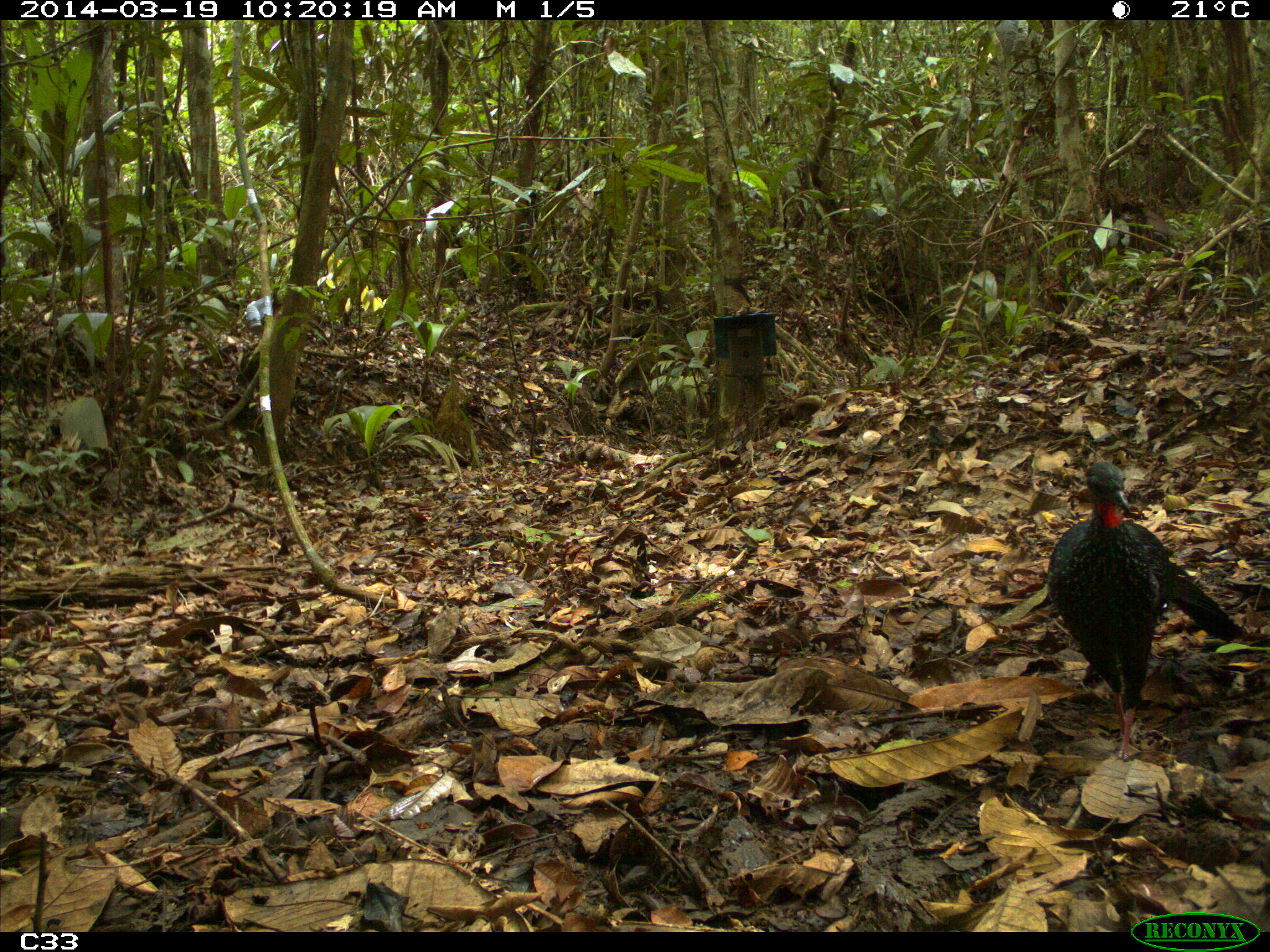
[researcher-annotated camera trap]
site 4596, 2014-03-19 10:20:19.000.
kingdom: Animalia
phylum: Chordata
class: Aves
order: Galliformes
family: Cracidae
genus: Penelope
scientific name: Penelope jacquacu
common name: spix's guan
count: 2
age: adult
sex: female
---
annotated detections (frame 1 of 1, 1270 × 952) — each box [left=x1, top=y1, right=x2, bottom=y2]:
penelope jacquacu: [left=1044, top=461, right=1243, bottom=760]